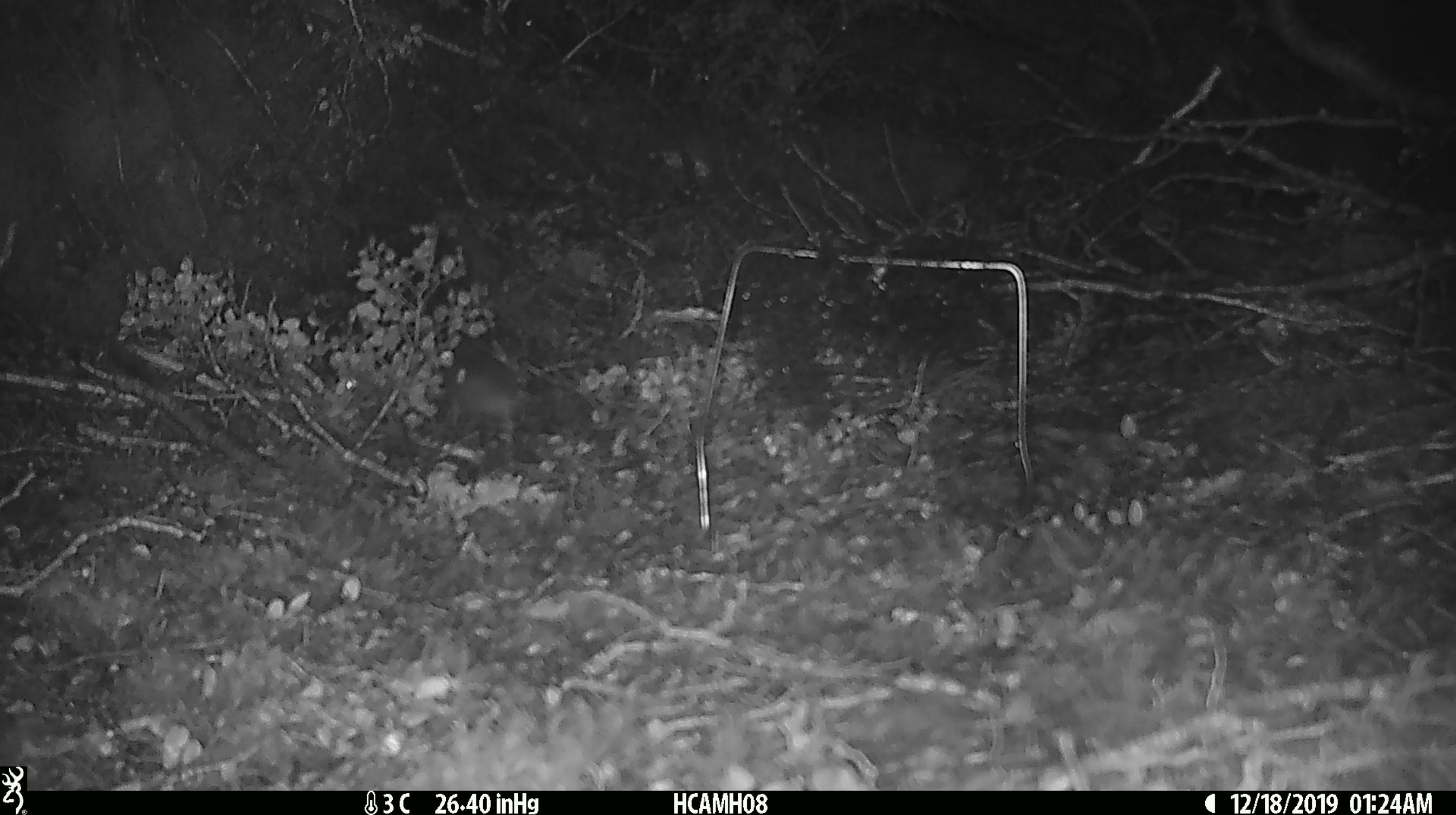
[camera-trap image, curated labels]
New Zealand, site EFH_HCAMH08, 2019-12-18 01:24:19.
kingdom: Animalia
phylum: Chordata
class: Mammalia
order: Rodentia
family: Muridae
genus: Mus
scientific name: Mus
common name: mouse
Mouse (Mus).